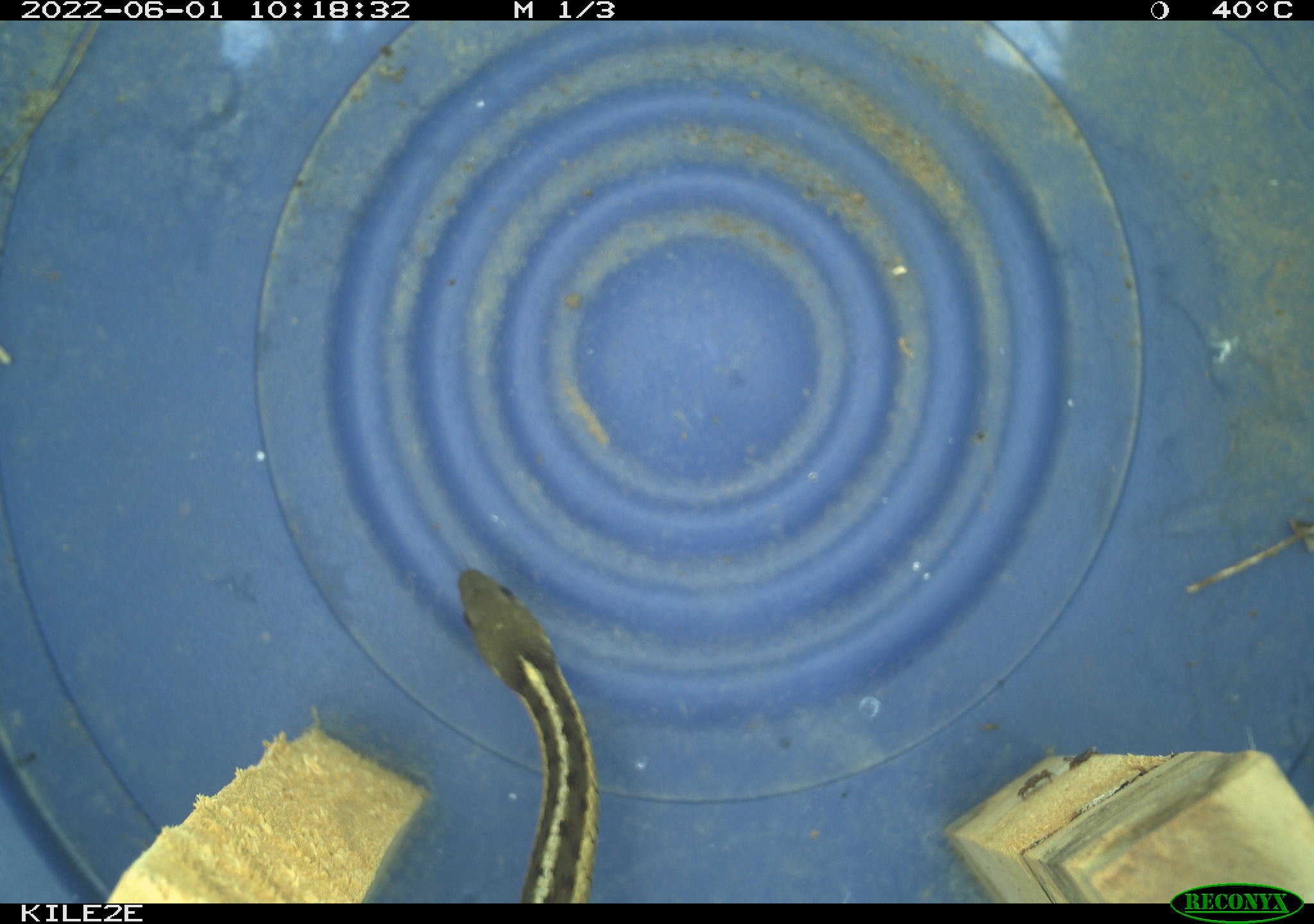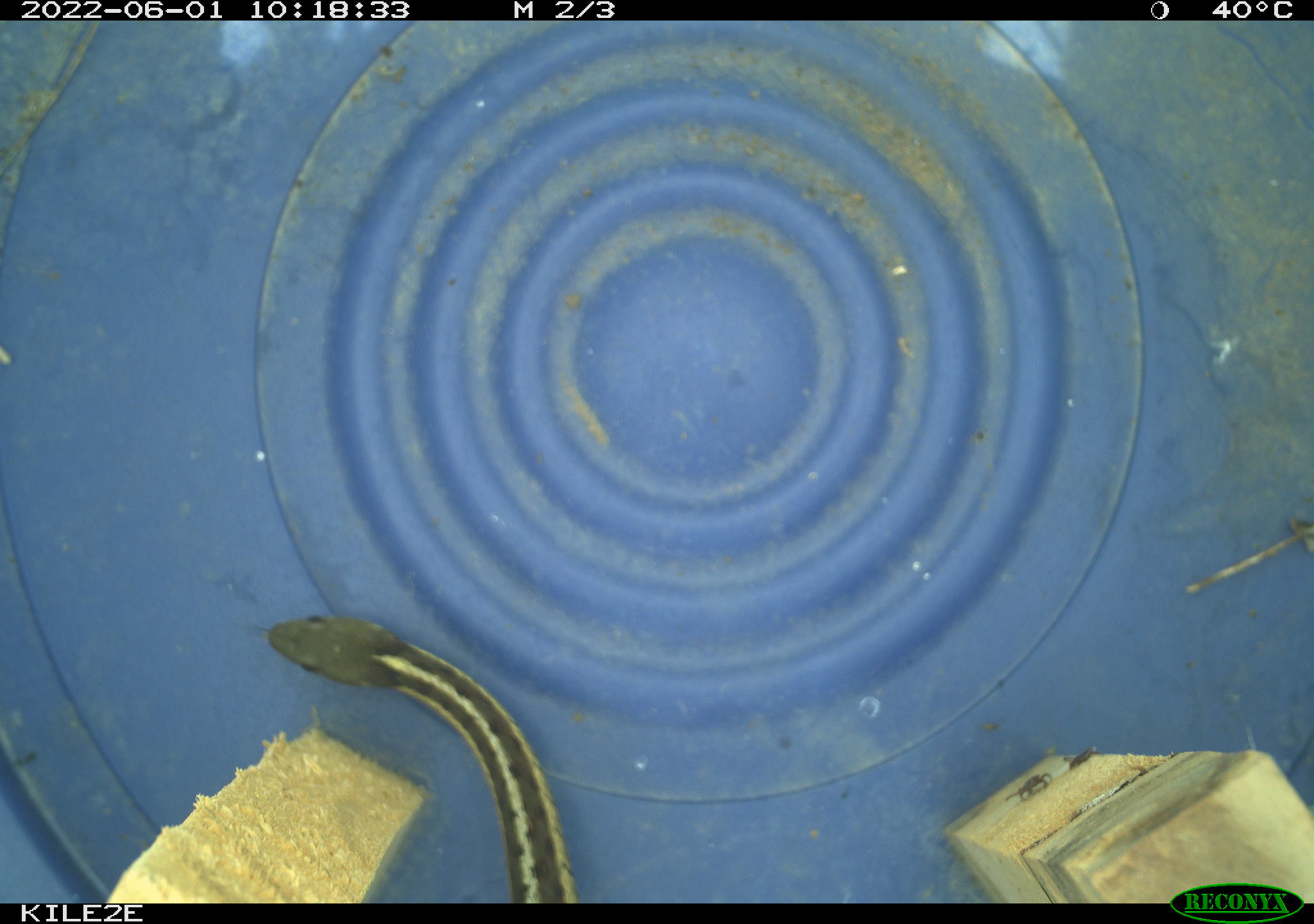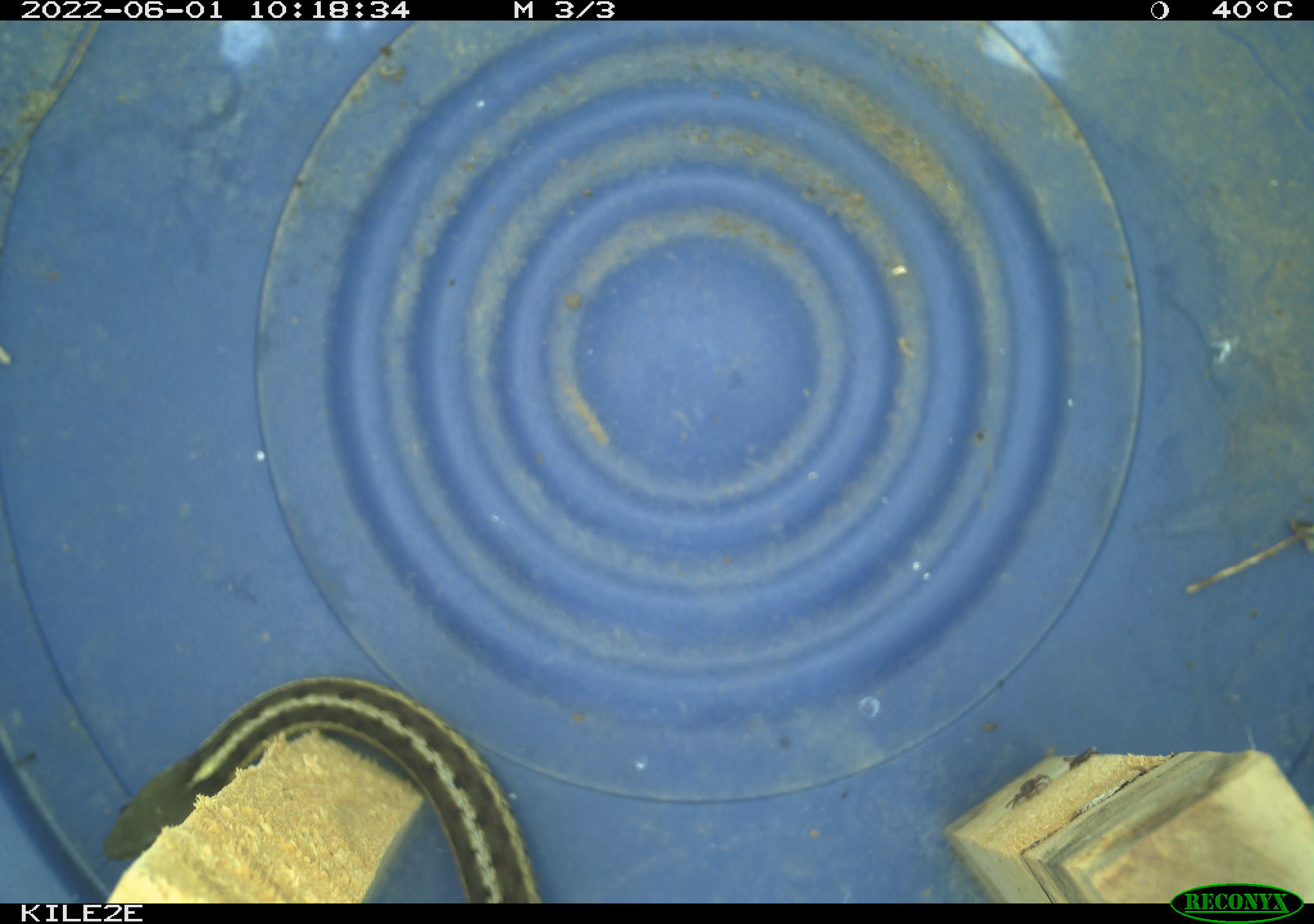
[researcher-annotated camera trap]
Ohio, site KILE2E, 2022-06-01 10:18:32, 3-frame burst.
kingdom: Animalia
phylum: Chordata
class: Reptilia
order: Squamata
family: Colubridae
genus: Thamnophis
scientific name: Thamnophis sirtalis sirtalis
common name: eastern gartersnake